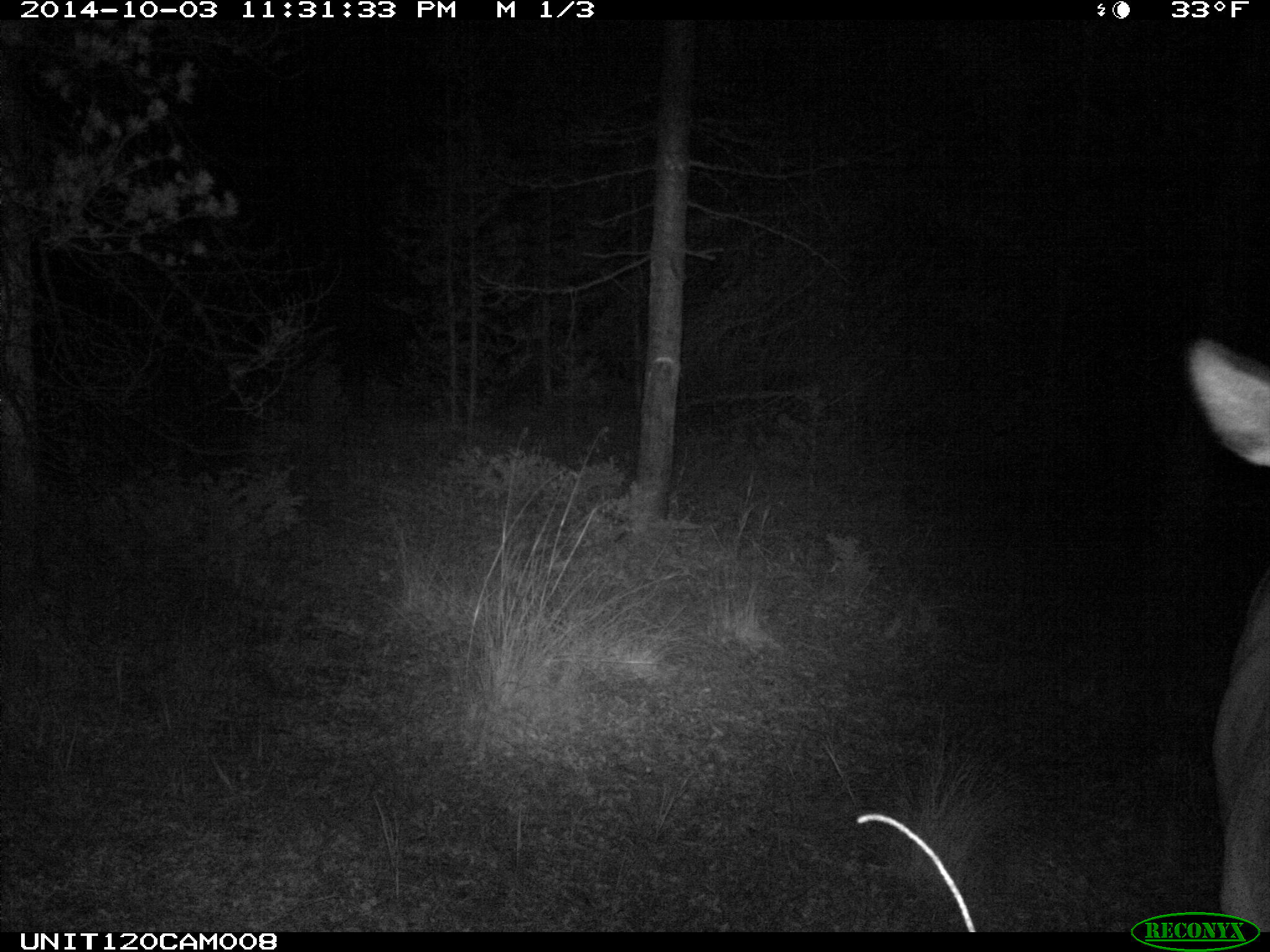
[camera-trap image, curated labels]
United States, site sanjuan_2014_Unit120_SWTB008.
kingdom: Animalia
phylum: Chordata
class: Mammalia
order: Artiodactyla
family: Cervidae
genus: Cervus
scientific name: Cervus elaphus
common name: red deer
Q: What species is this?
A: Cervus elaphus (red deer).